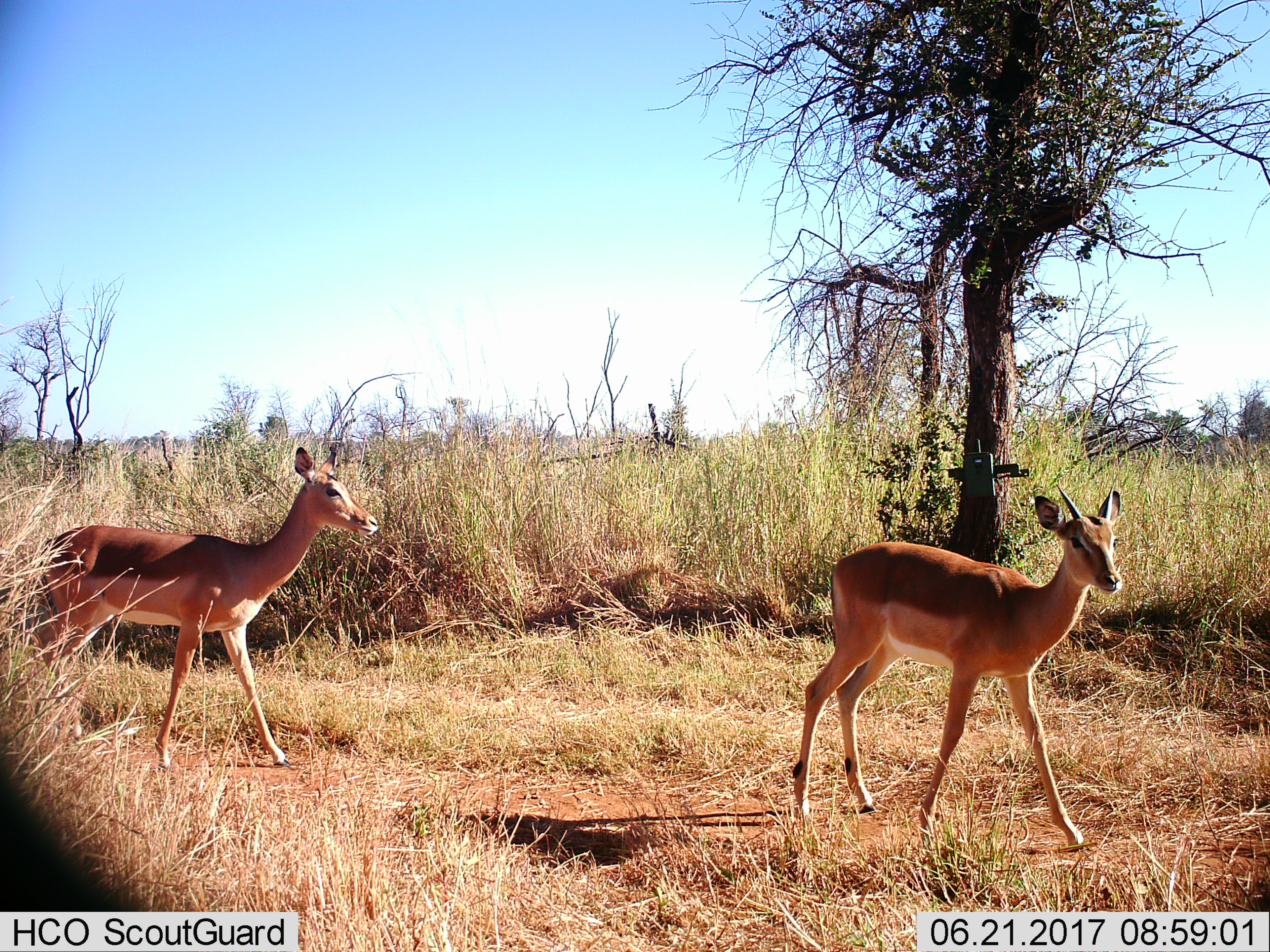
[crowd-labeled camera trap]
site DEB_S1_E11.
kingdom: Animalia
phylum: Chordata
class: Mammalia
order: Artiodactyla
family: Bovidae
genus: Aepyceros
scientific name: Aepyceros melampus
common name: impala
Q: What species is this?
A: Impala (Aepyceros melampus).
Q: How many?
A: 2.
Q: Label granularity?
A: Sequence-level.